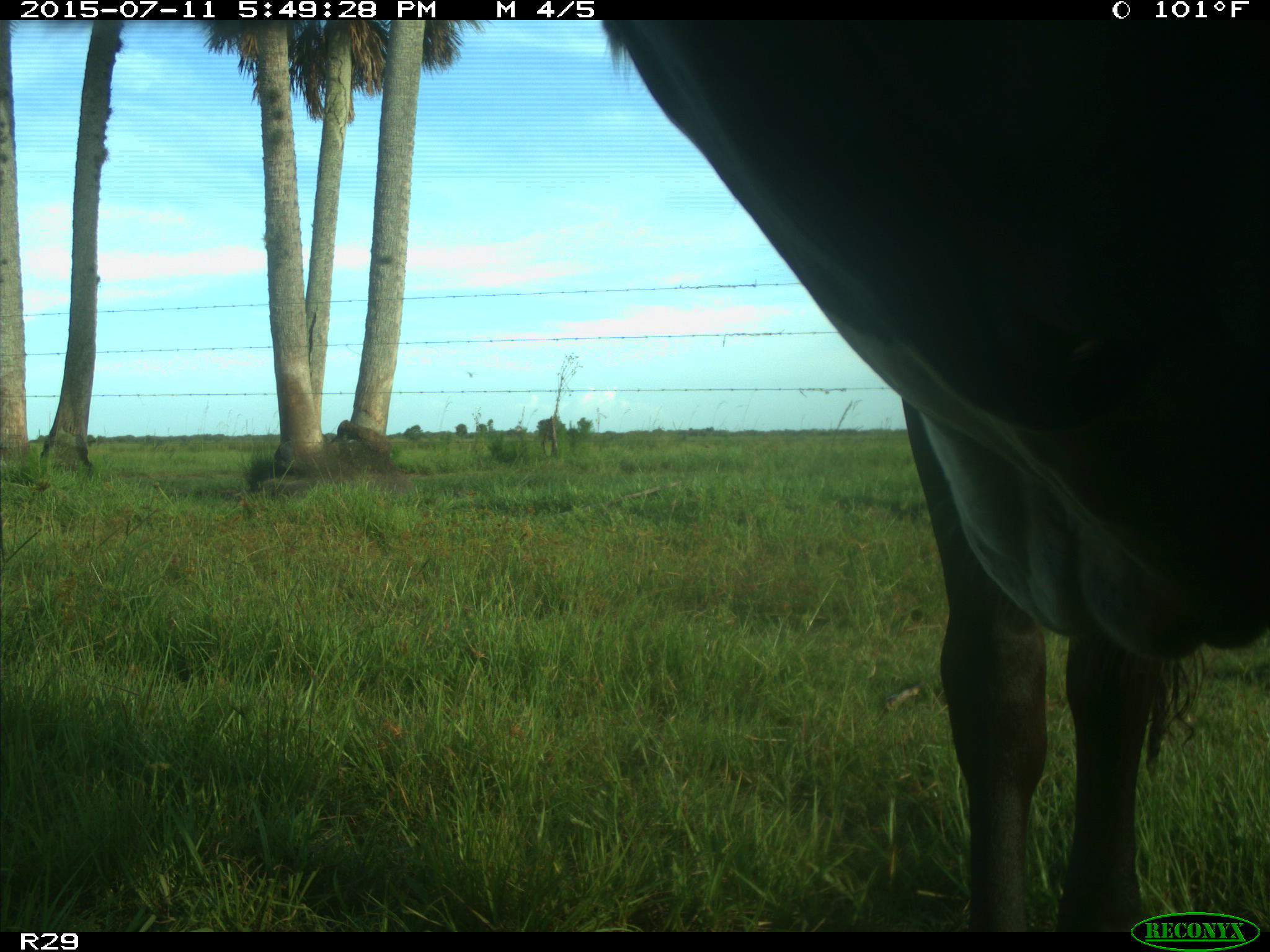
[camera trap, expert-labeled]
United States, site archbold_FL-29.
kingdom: Animalia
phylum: Chordata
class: Mammalia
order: Artiodactyla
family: Bovidae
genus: Bos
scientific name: Bos taurus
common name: domestic cow